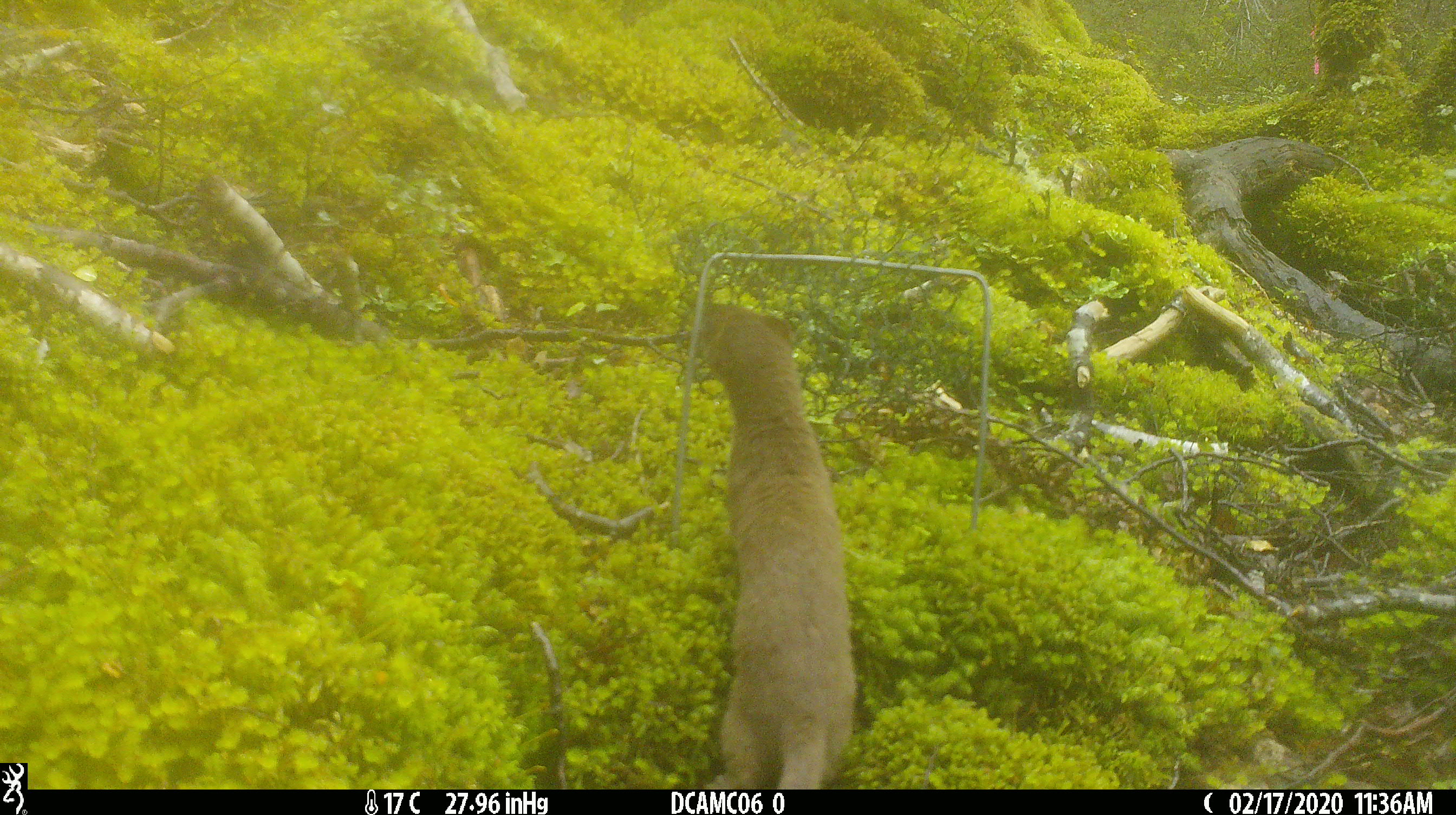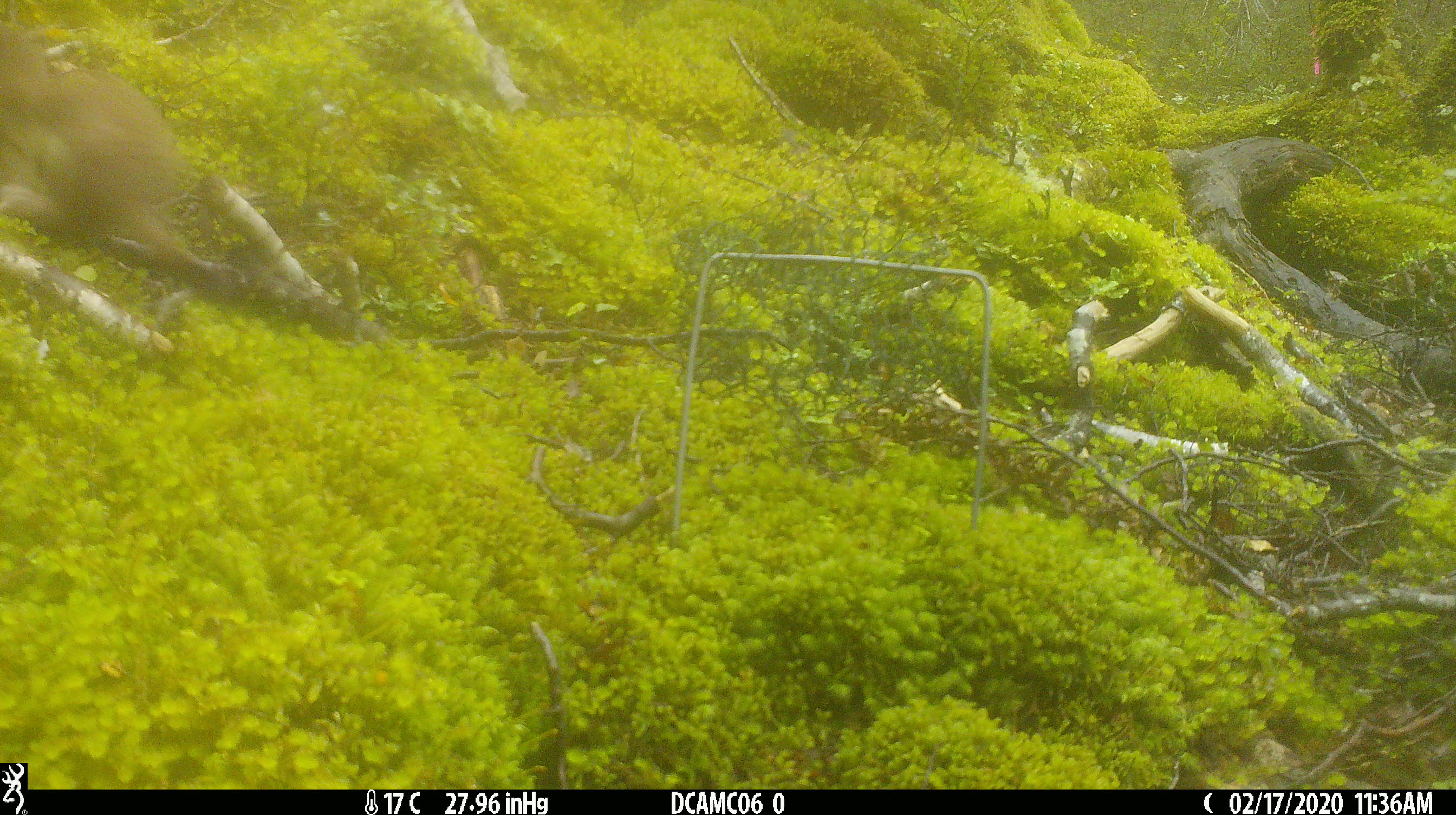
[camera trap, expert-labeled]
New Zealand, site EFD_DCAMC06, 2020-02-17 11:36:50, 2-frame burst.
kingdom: Animalia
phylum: Chordata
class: Mammalia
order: Carnivora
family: Mustelidae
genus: Mustela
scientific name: Mustela erminea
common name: stoat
Stoat (Mustela erminea).